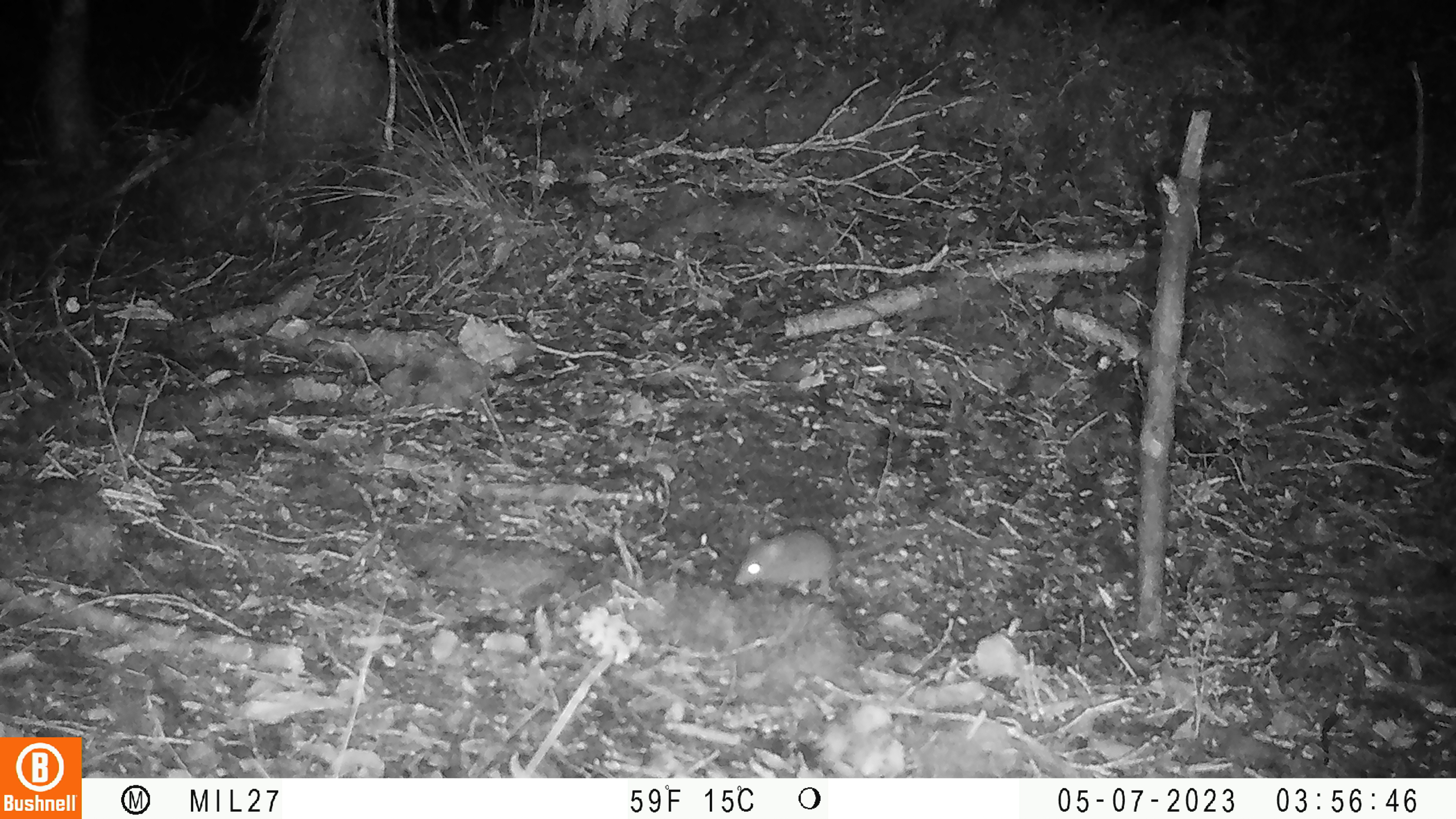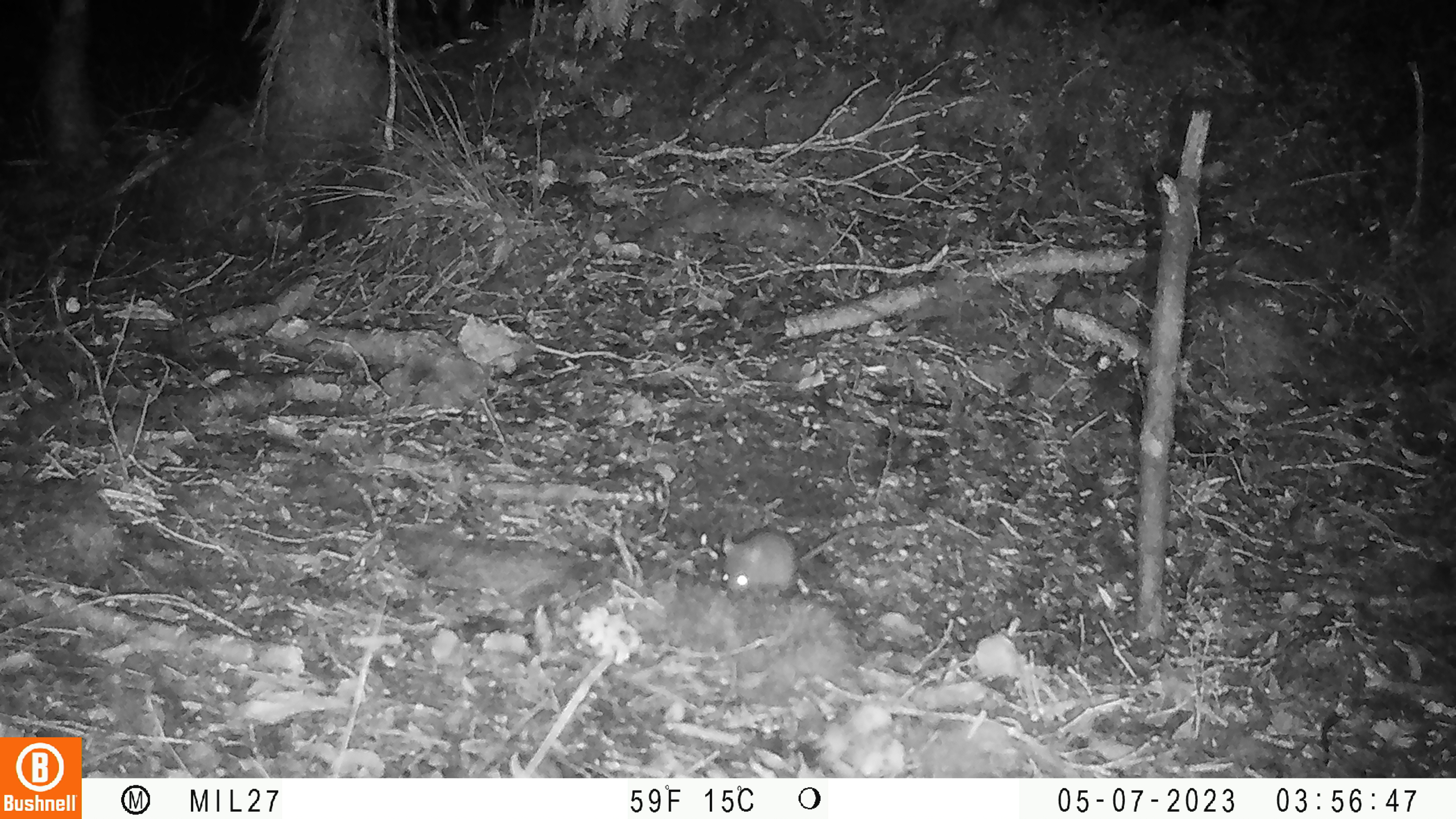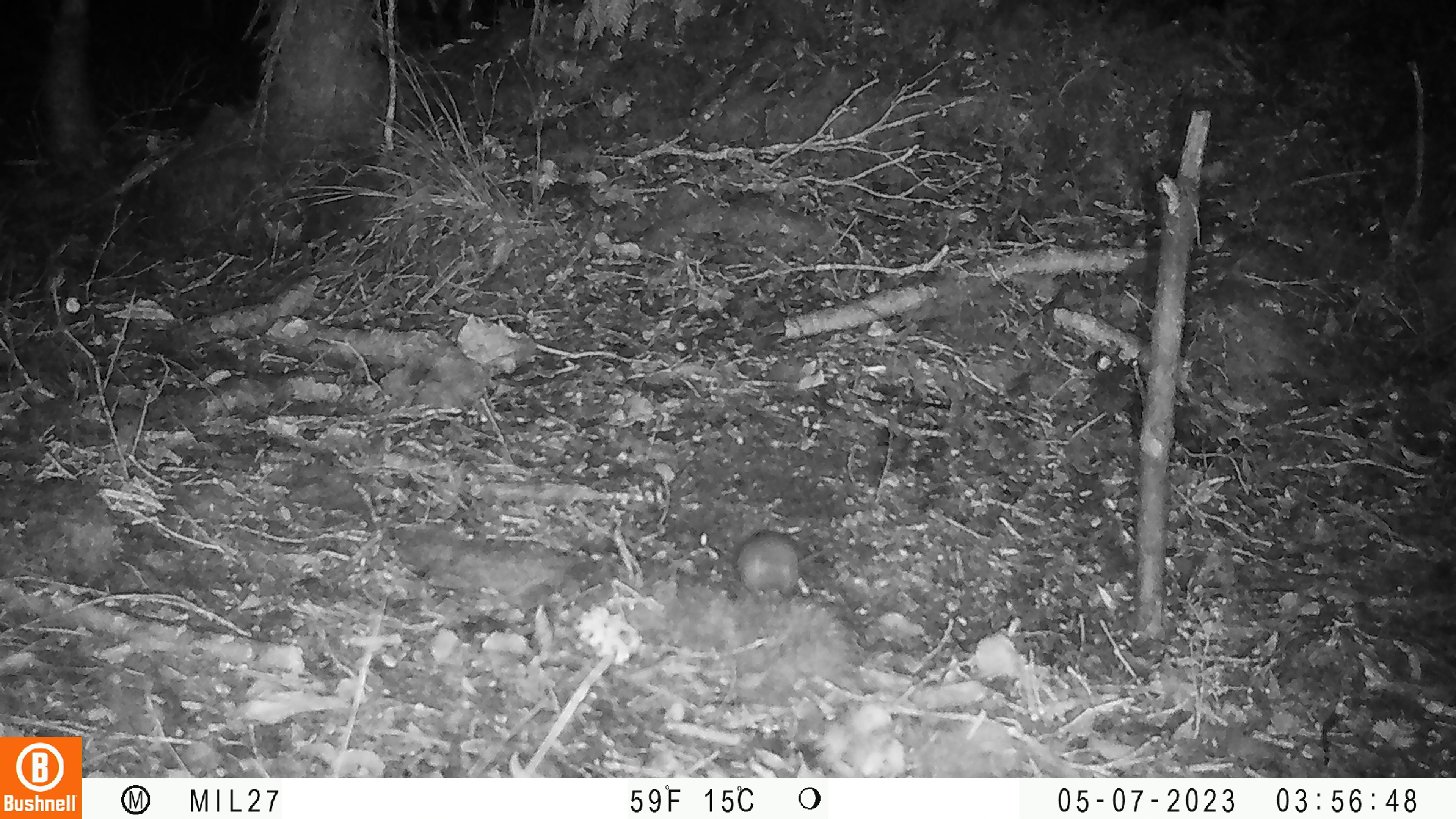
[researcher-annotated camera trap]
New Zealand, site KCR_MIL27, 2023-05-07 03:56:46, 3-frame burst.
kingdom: Animalia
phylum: Chordata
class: Mammalia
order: Rodentia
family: Muridae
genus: Mus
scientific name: Mus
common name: mouse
Mouse (Mus).